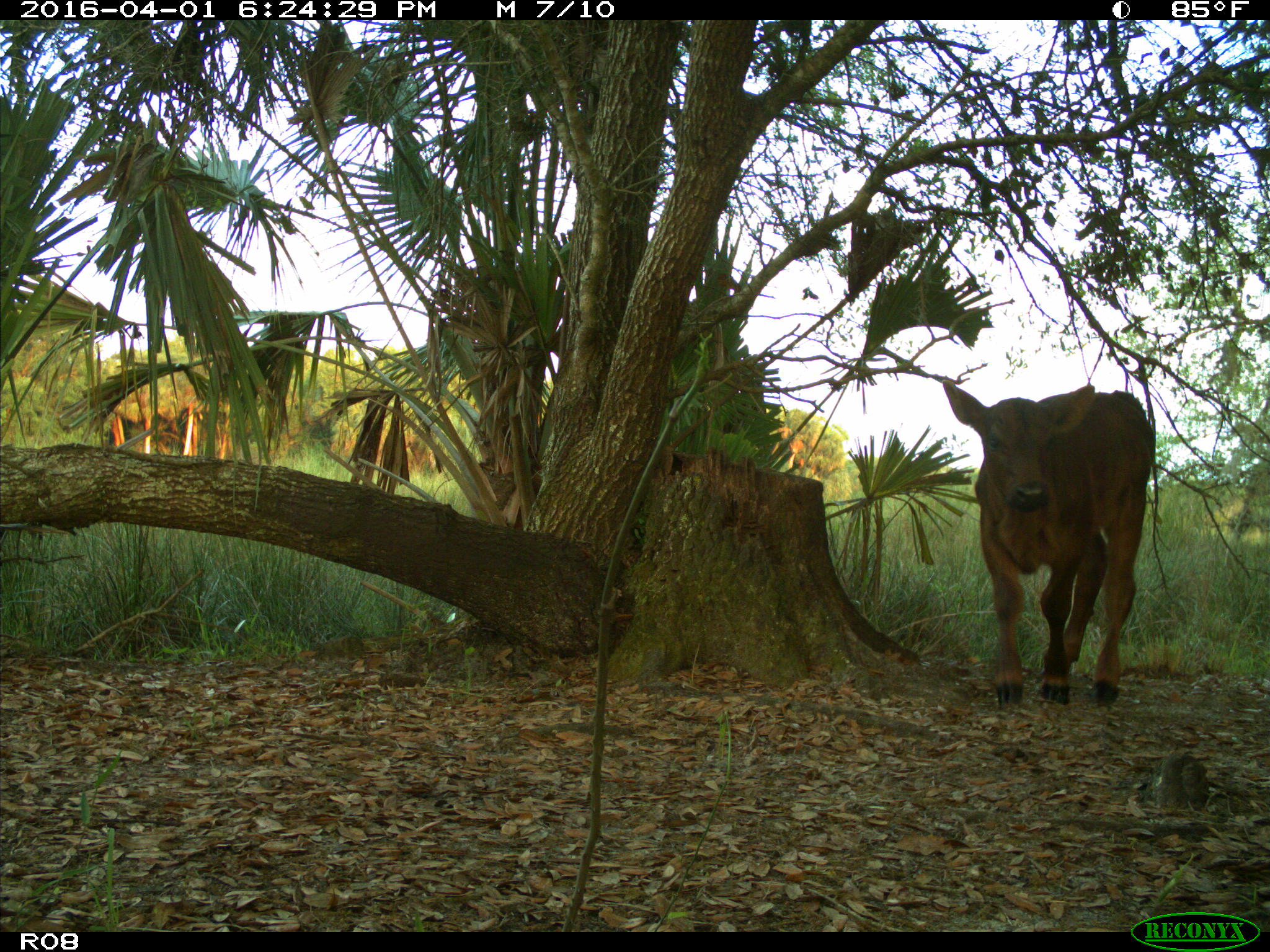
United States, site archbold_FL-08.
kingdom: Animalia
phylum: Chordata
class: Mammalia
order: Artiodactyla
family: Bovidae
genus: Bos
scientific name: Bos taurus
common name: domestic cow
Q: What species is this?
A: Bos taurus (domestic cow).